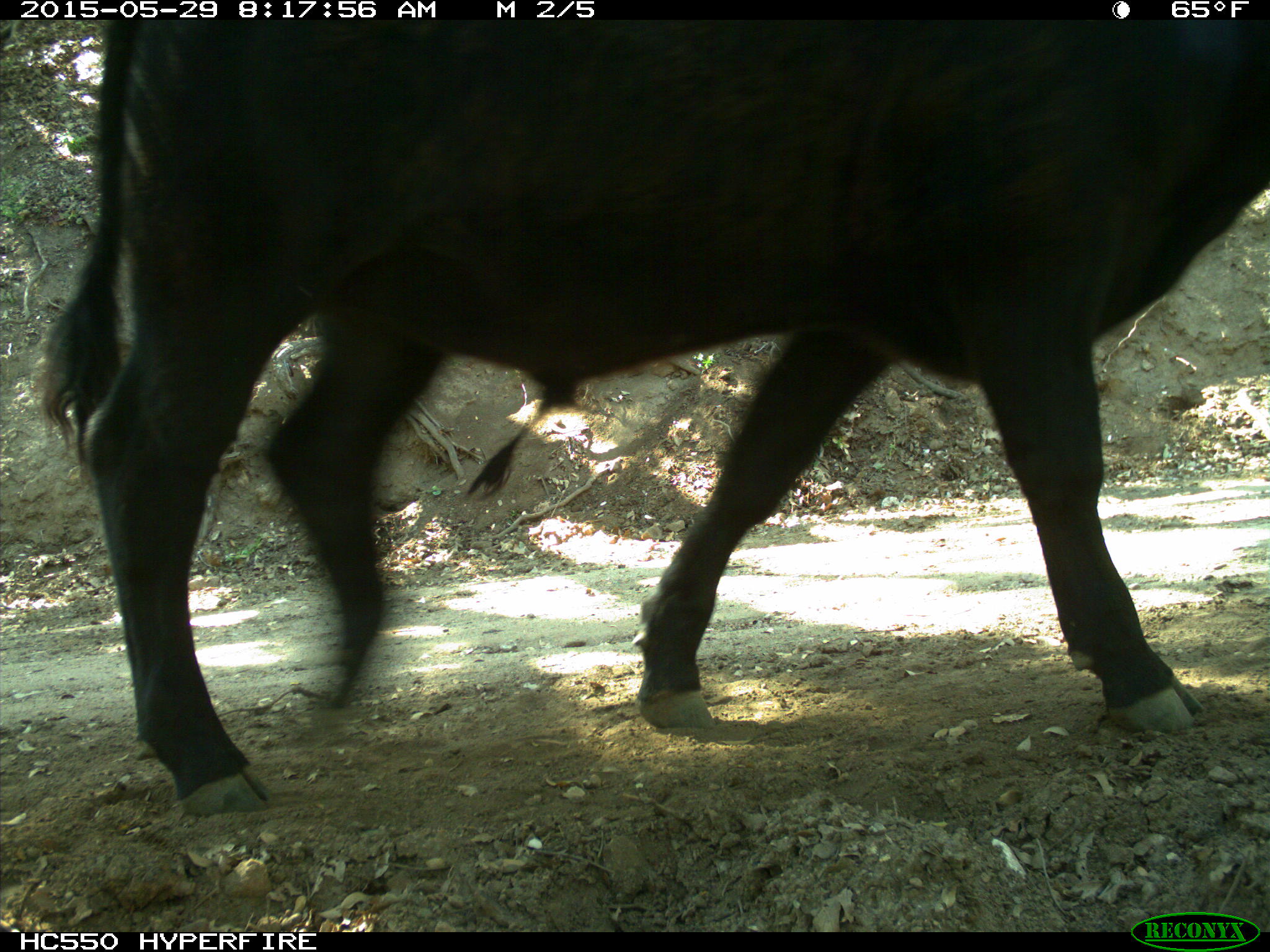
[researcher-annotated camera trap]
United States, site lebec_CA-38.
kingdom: Animalia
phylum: Chordata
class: Mammalia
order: Artiodactyla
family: Bovidae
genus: Bos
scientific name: Bos taurus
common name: domestic cow